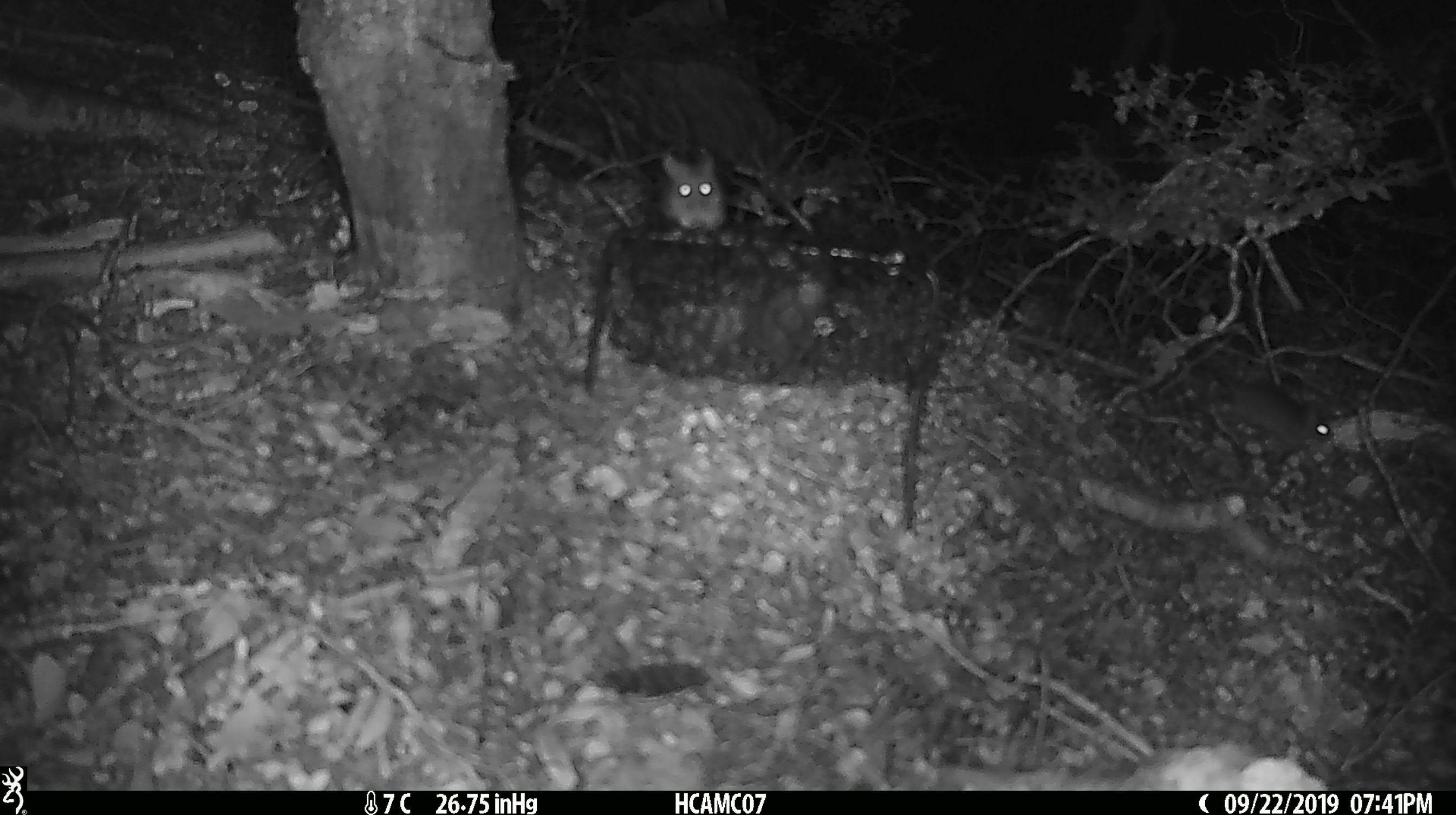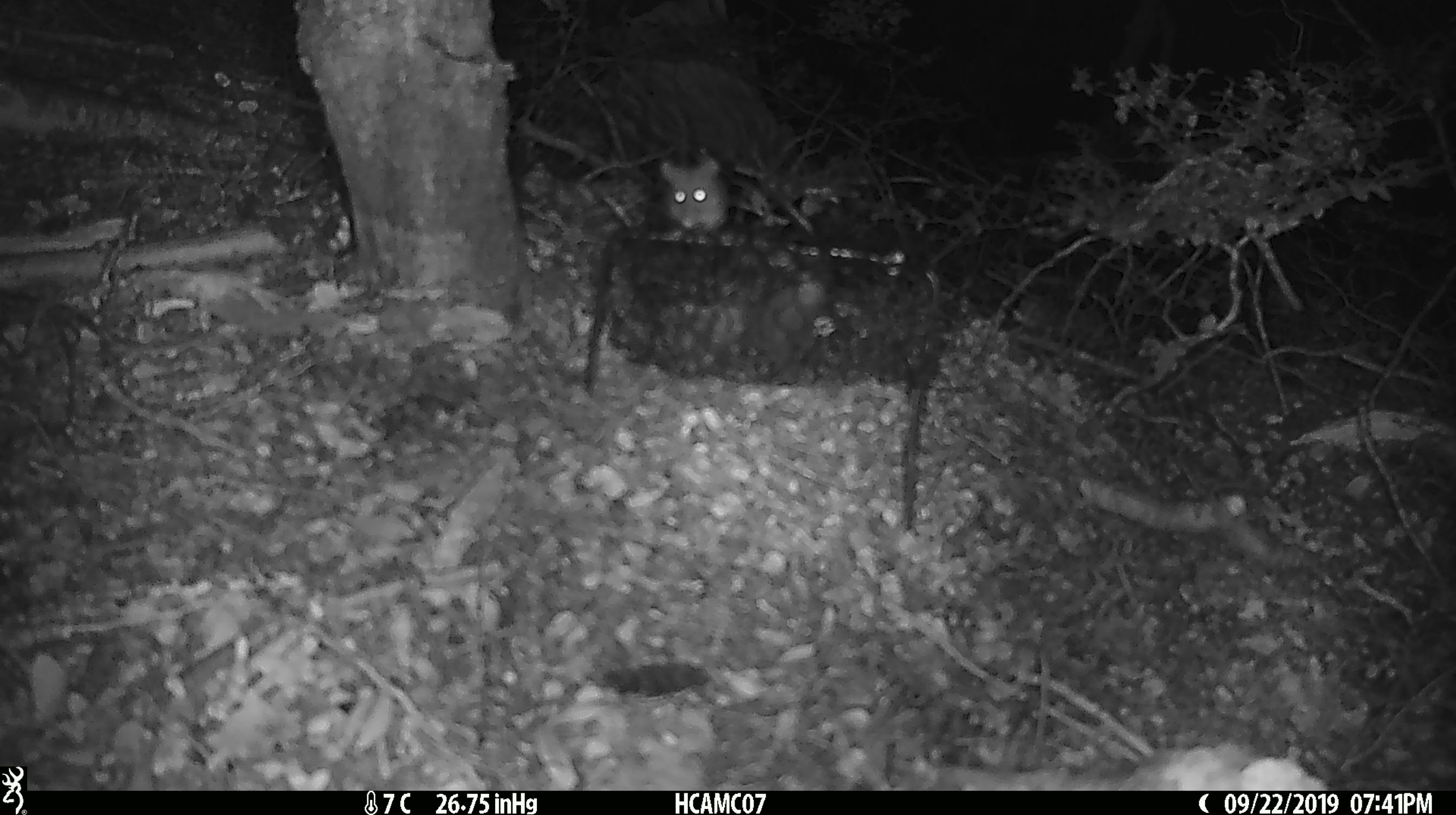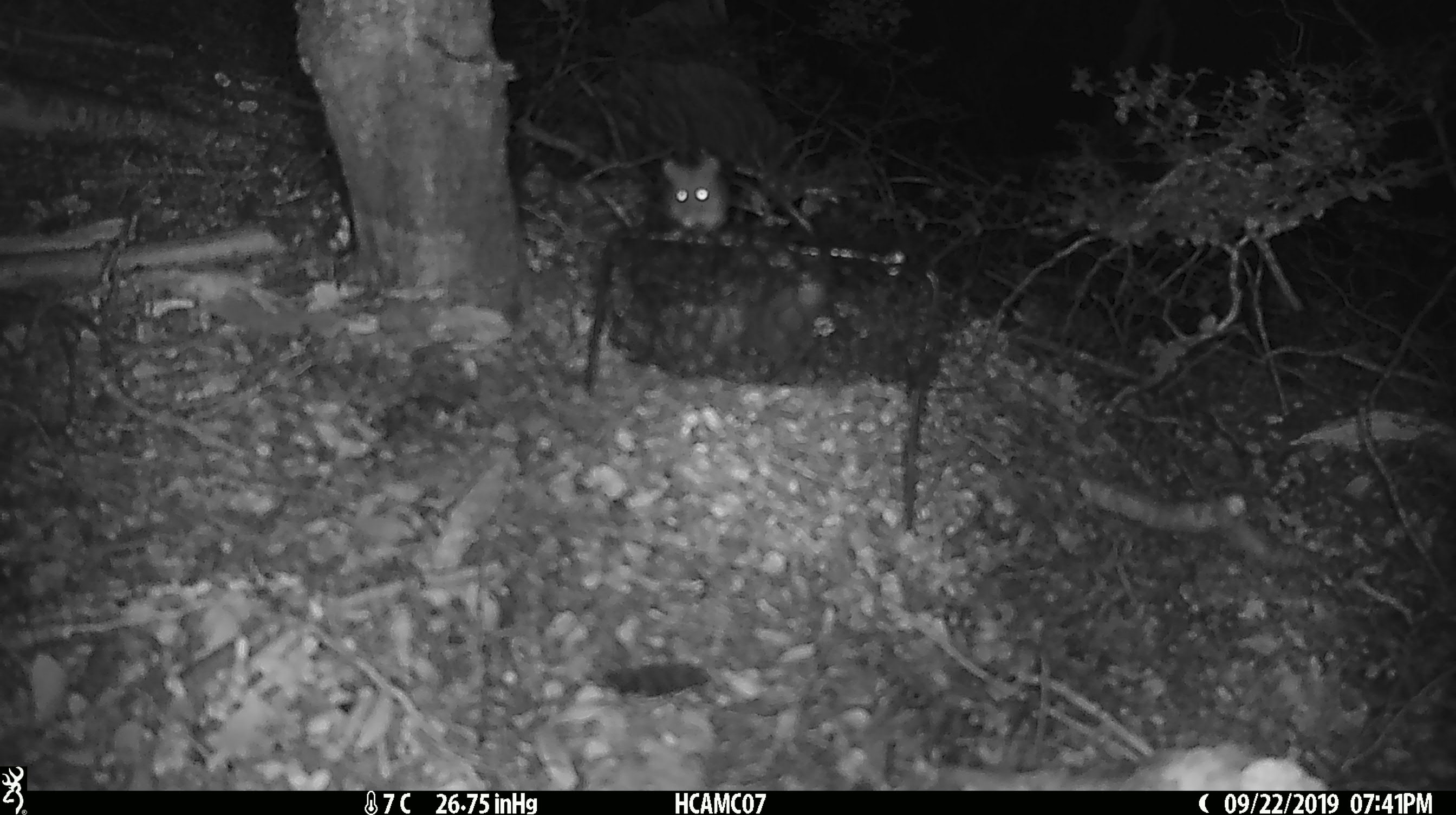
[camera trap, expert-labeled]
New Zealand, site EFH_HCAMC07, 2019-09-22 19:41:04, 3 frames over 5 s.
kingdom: Animalia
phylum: Chordata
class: Mammalia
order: Rodentia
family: Muridae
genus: Mus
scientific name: Mus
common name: mouse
Mouse (Mus).